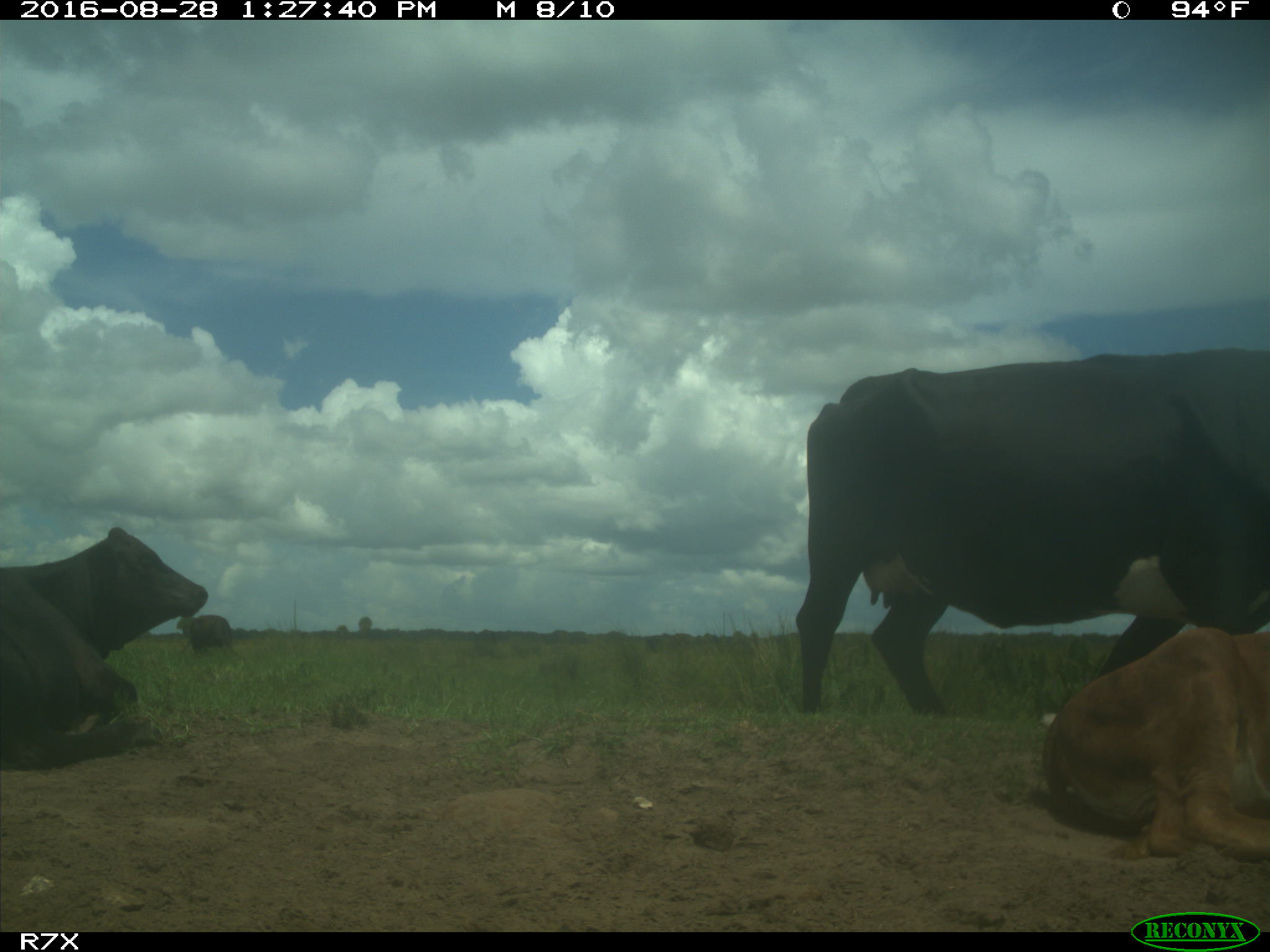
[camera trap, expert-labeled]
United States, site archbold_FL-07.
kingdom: Animalia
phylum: Chordata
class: Mammalia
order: Artiodactyla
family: Bovidae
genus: Bos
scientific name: Bos taurus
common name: domestic cow